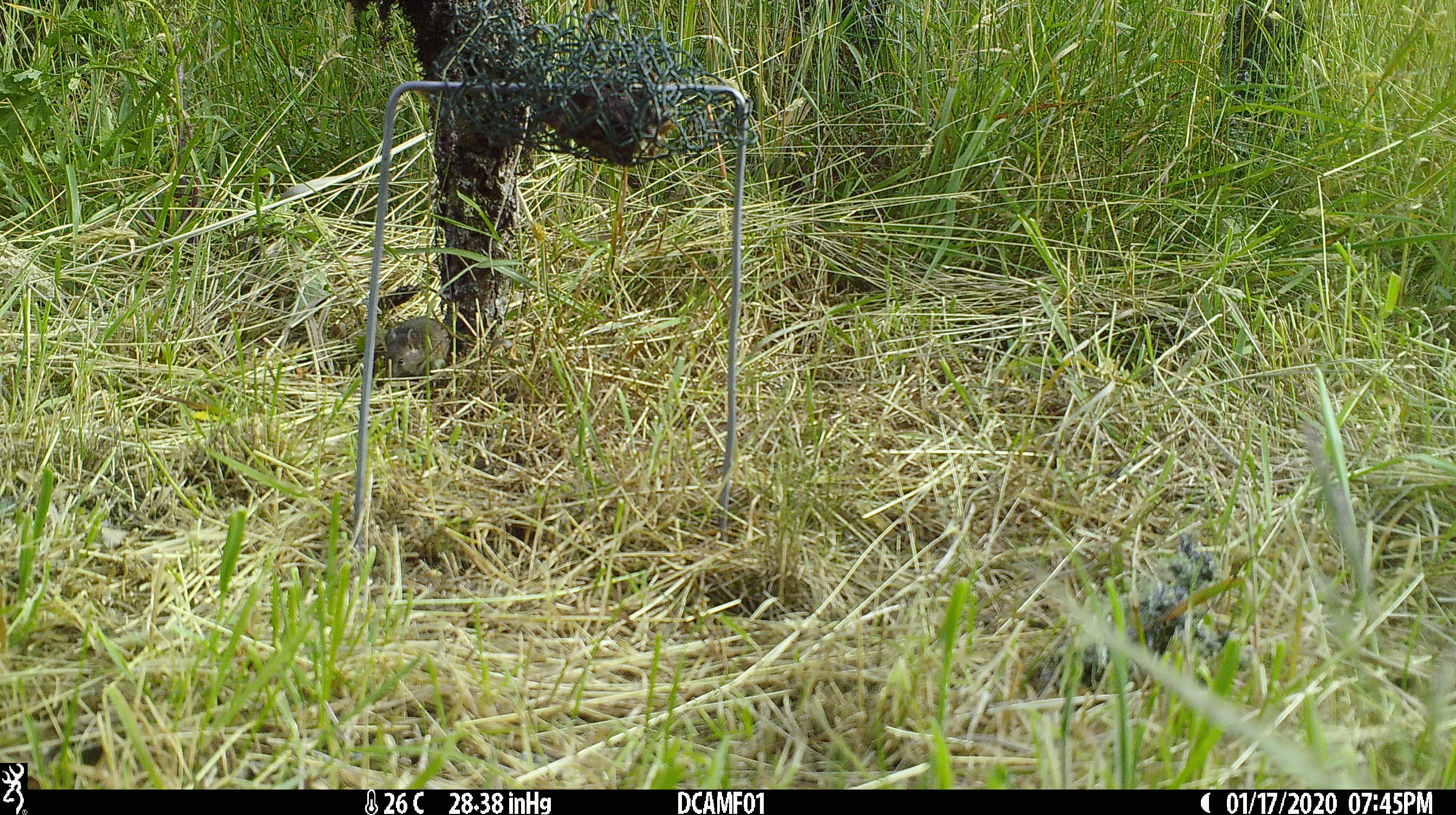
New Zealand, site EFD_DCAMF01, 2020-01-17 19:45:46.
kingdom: Animalia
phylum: Chordata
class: Mammalia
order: Rodentia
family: Muridae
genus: Mus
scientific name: Mus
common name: mouse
Mouse (Mus).